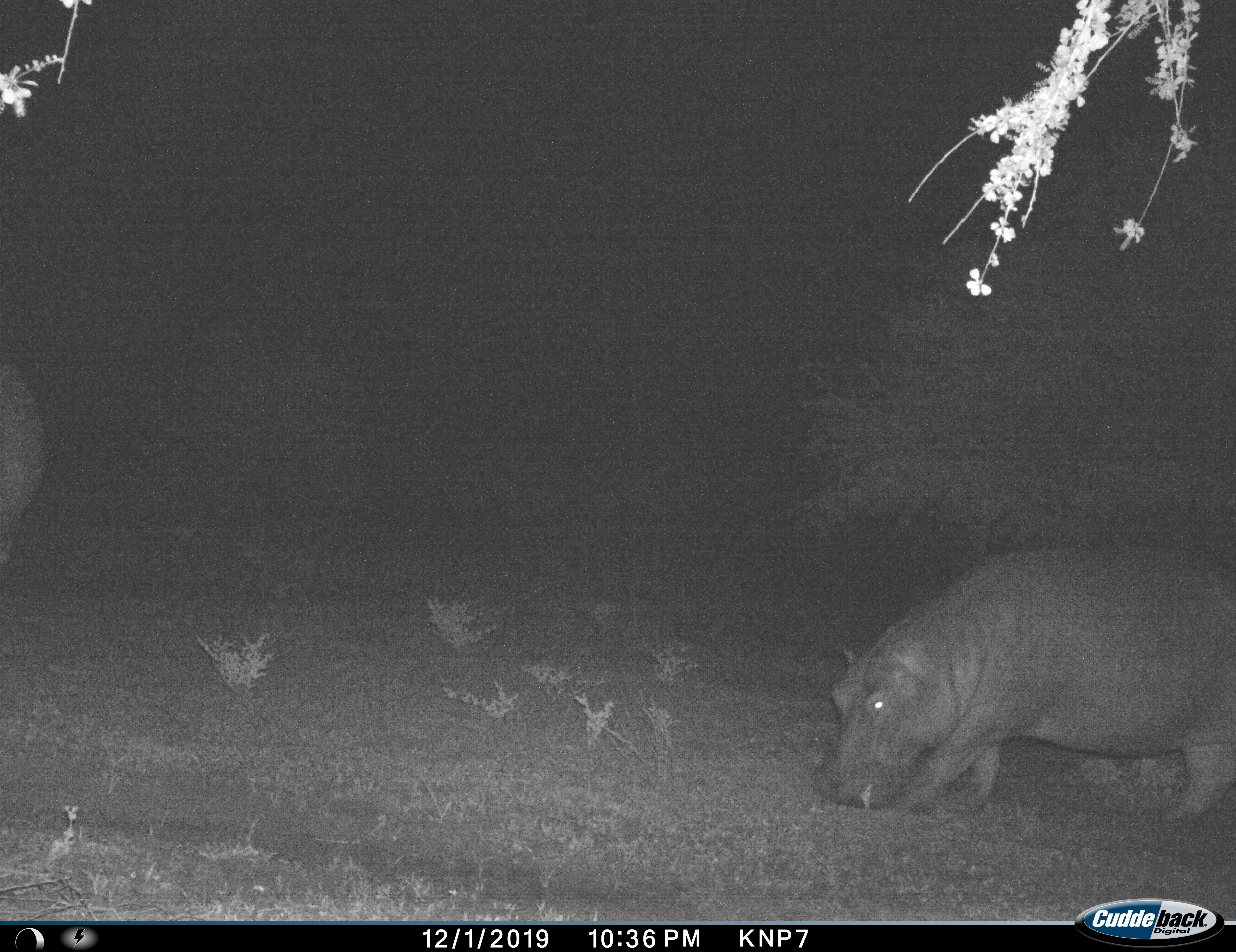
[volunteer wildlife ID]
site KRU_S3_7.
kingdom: Animalia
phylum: Chordata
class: Mammalia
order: Artiodactyla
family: Hippopotamidae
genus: Hippopotamus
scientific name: Hippopotamus amphibius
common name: hippopotamus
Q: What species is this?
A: Hippopotamus (Hippopotamus amphibius).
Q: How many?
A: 2.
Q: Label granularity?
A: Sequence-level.